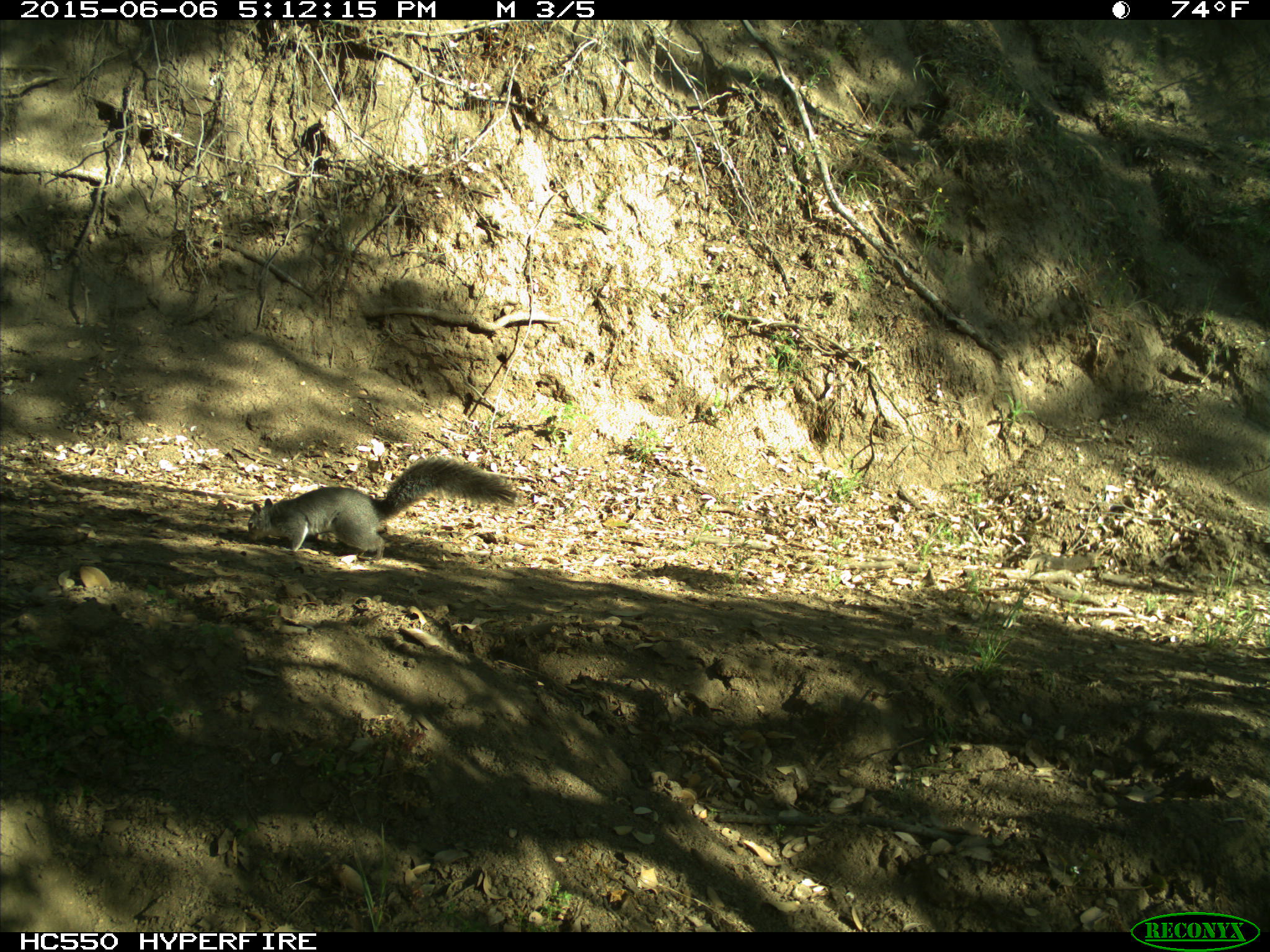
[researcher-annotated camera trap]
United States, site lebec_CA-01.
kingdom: Animalia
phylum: Chordata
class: Mammalia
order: Rodentia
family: Sciuridae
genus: Sciurus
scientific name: Sciurus carolinensis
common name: eastern gray squirrel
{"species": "Sciurus carolinensis (eastern gray squirrel)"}